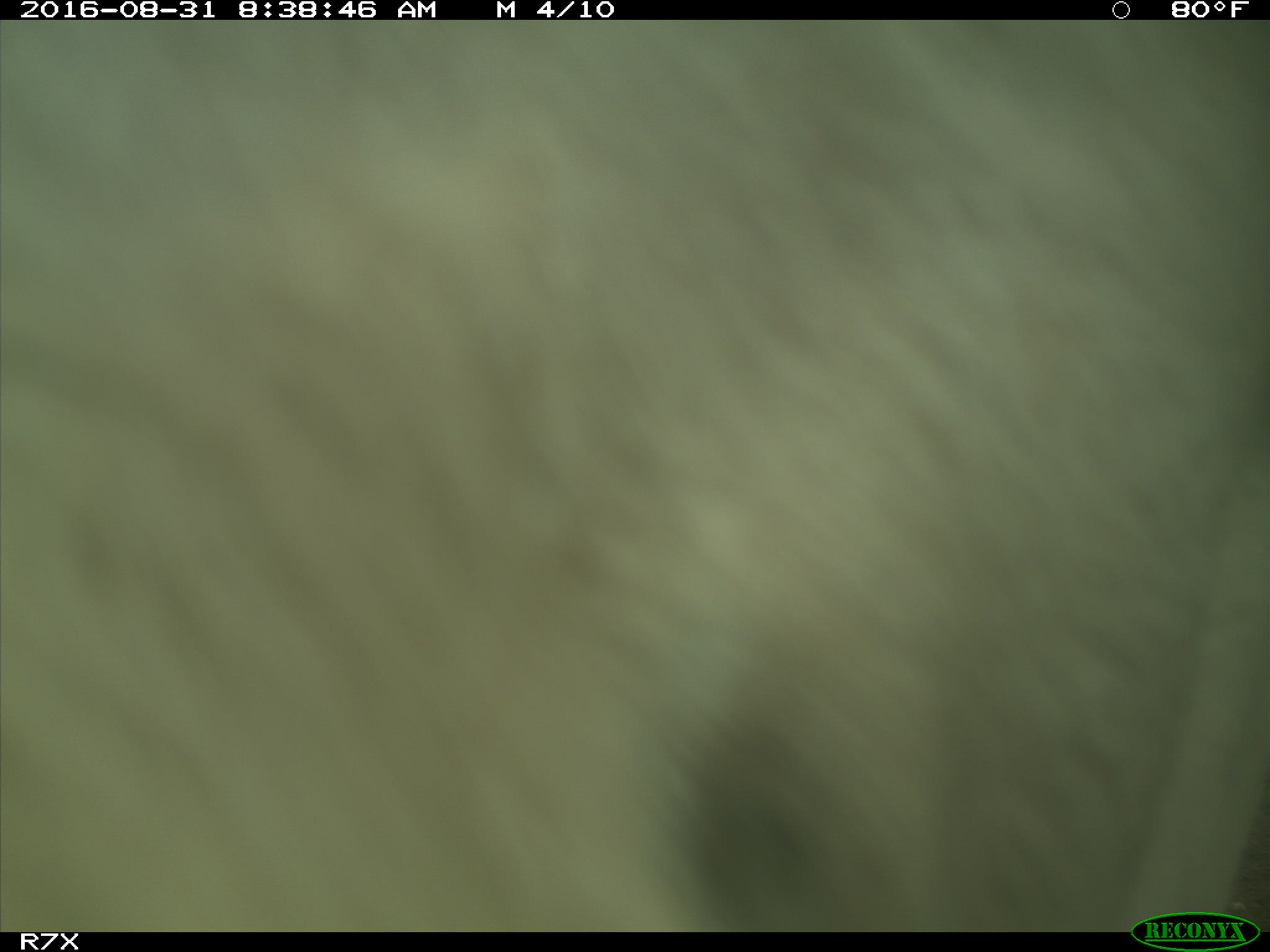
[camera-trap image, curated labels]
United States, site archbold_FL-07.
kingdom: Animalia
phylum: Chordata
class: Mammalia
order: Artiodactyla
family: Bovidae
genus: Bos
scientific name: Bos taurus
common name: domestic cow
Bos taurus (domestic cow).